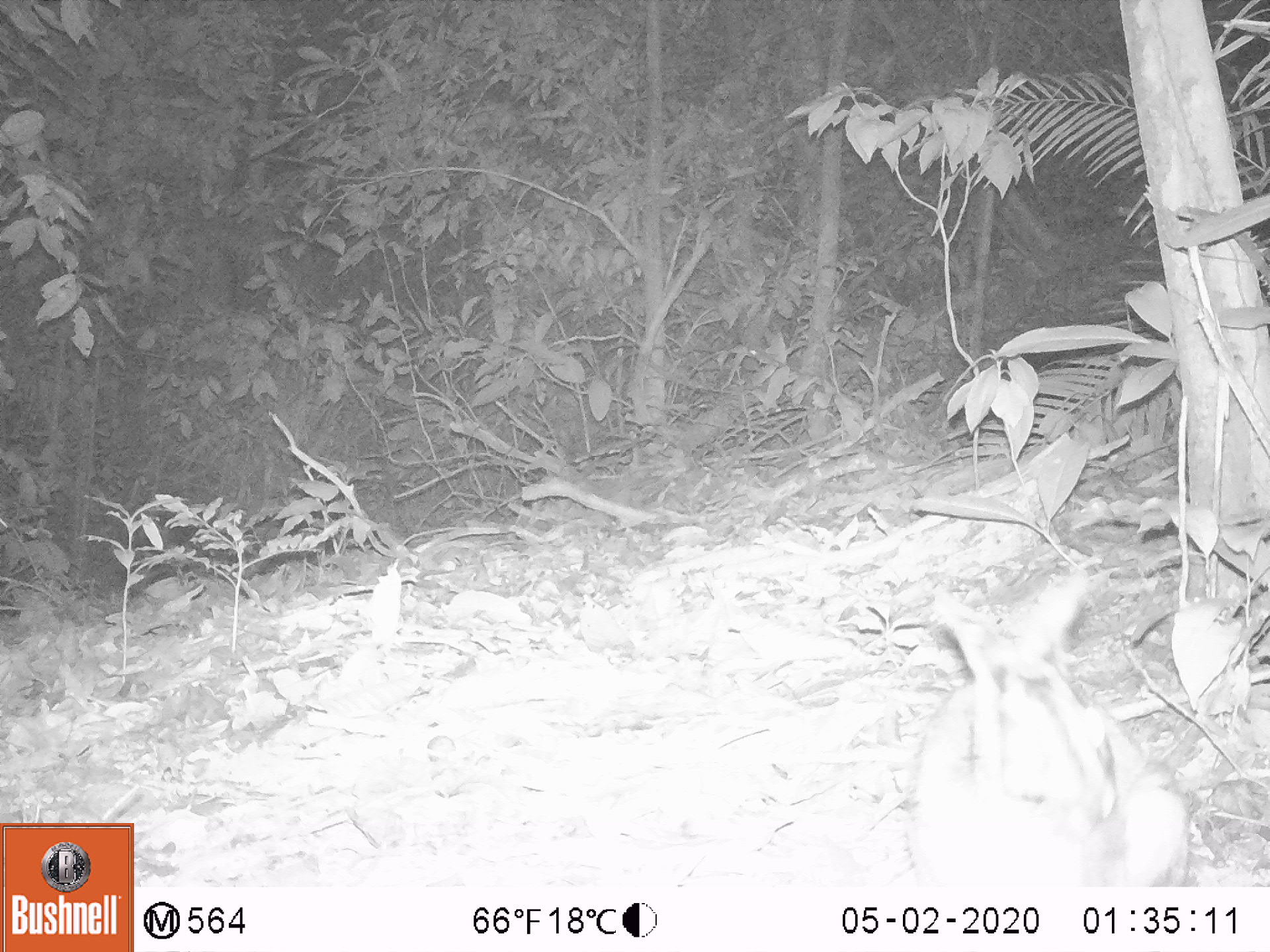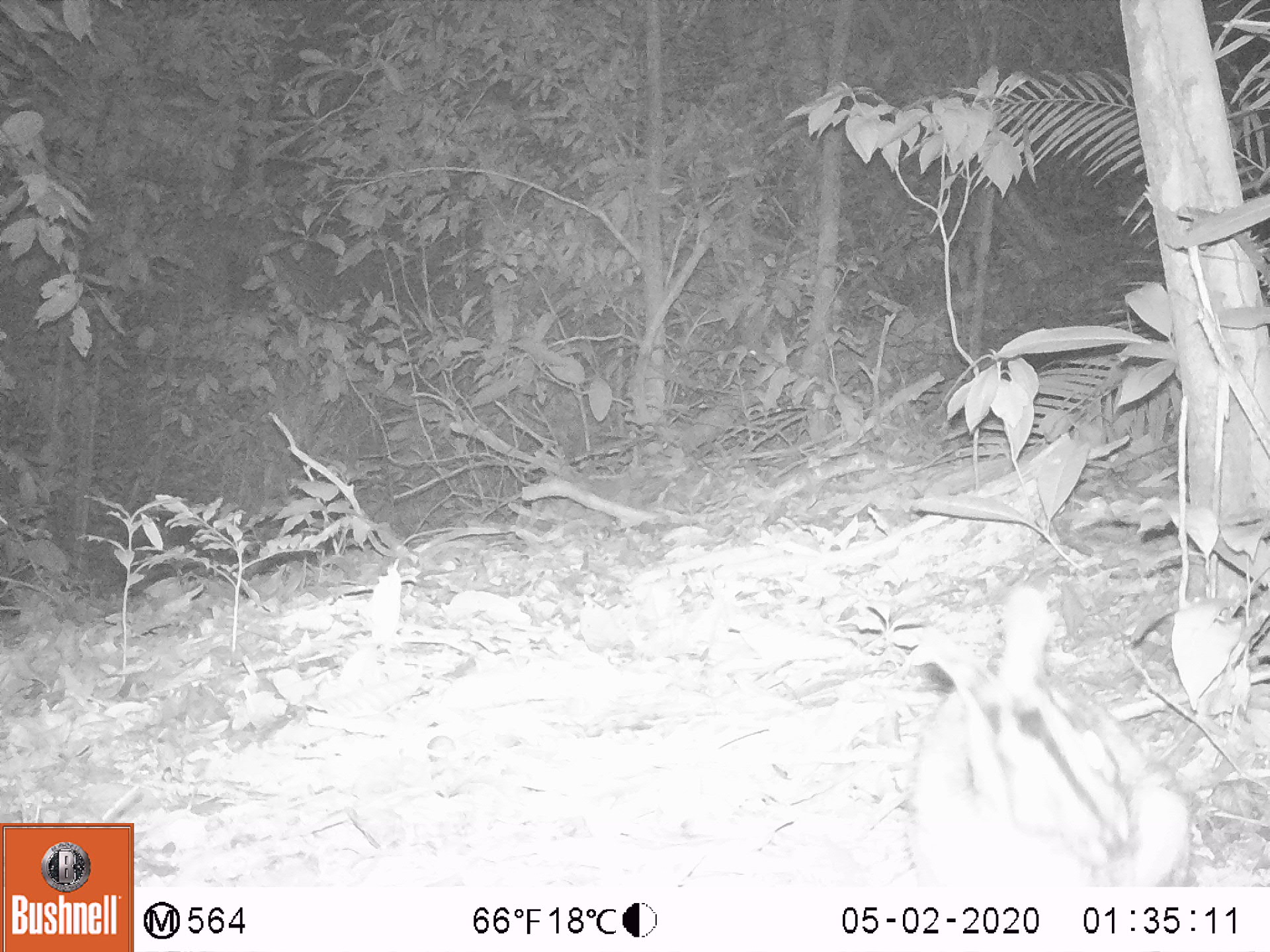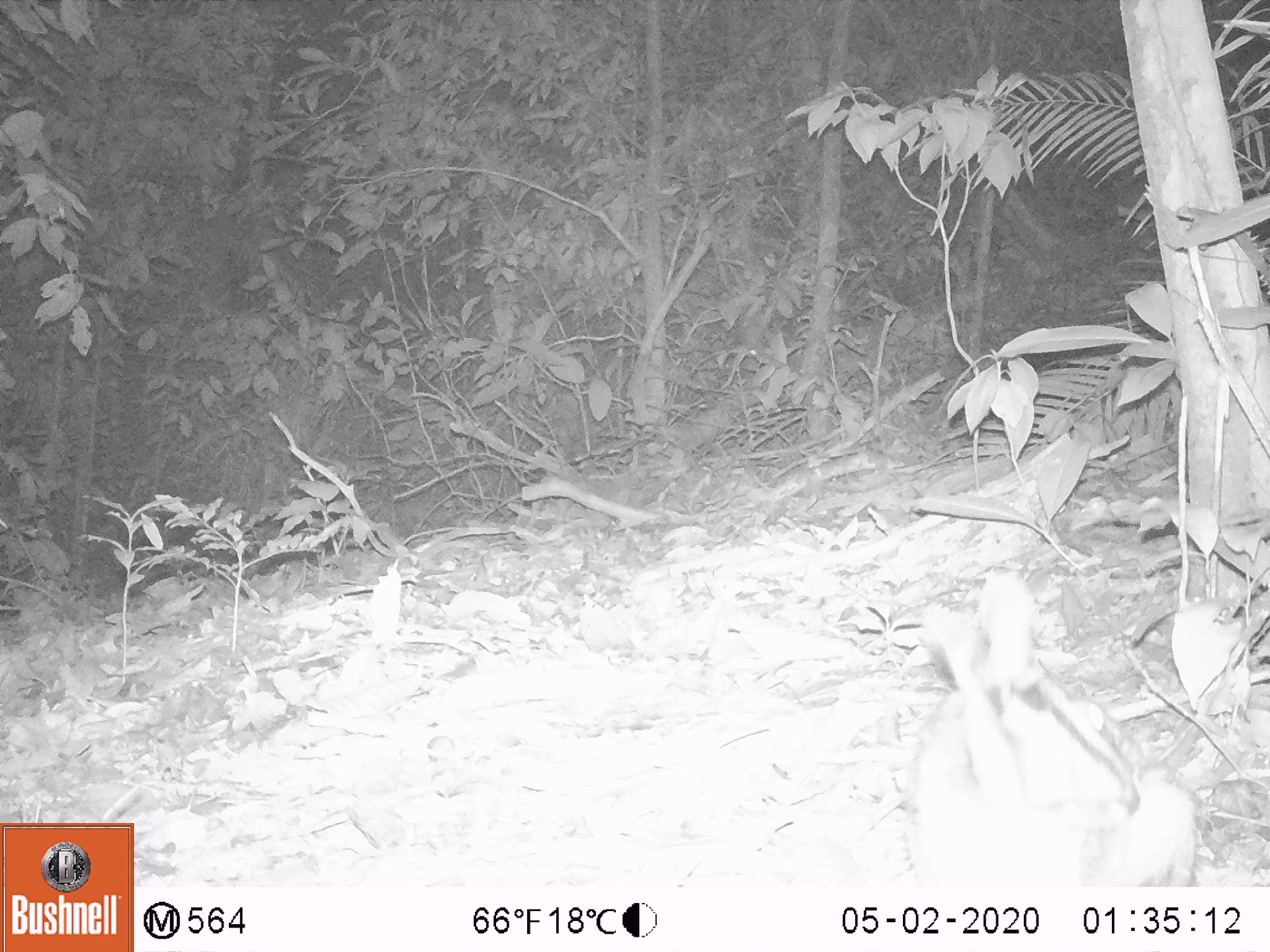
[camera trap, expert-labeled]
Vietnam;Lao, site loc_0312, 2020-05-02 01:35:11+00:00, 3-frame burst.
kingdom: Animalia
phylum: Chordata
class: Mammalia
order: Lagomorpha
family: Leporidae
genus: Nesolagus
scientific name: Nesolagus timminsi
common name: annamite striped rabbit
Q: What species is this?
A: Annamite striped rabbit (Nesolagus timminsi).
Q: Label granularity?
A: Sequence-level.